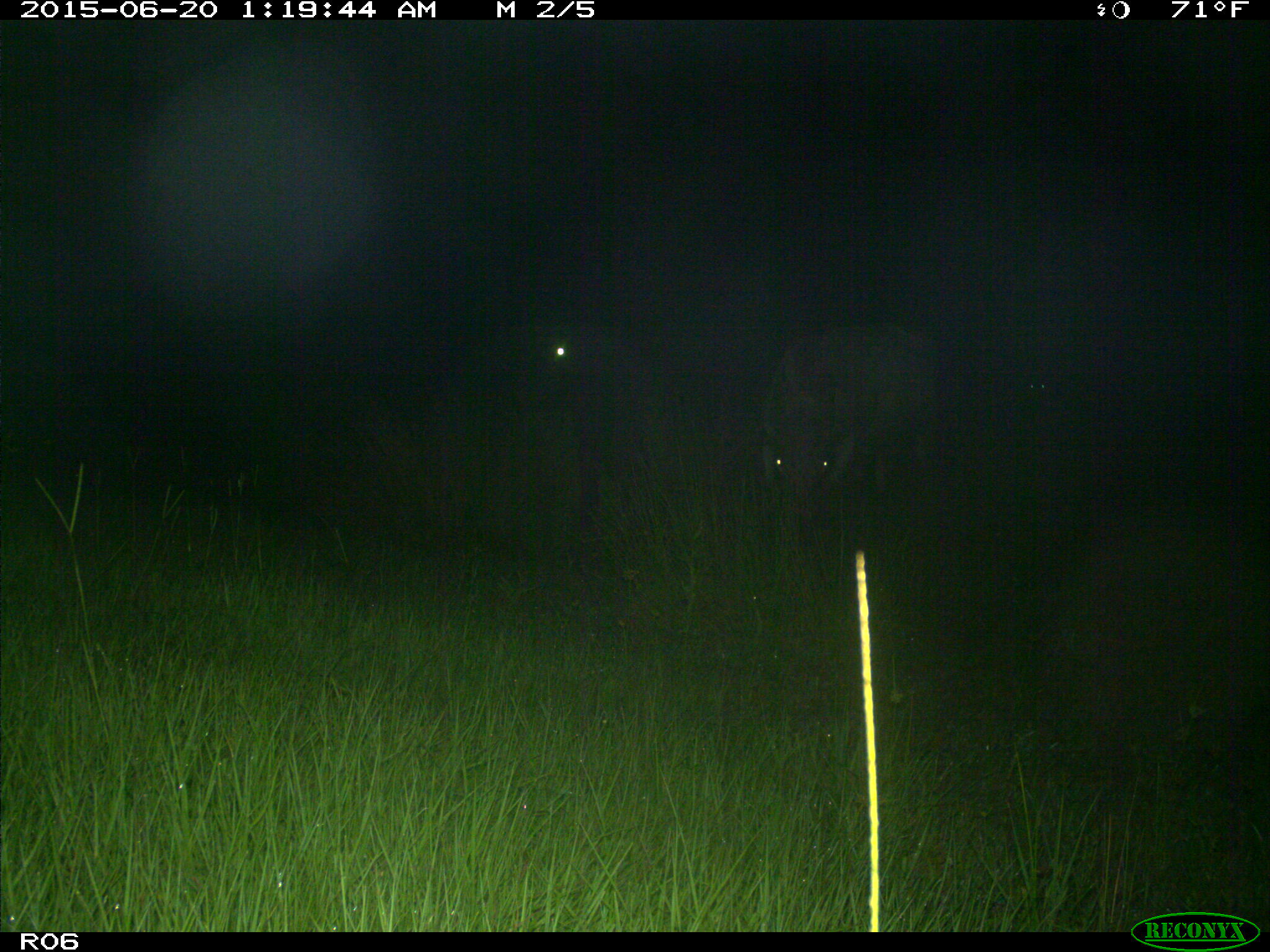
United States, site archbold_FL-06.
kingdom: Animalia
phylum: Chordata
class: Mammalia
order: Artiodactyla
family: Bovidae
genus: Bos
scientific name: Bos taurus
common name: domestic cow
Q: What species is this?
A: Bos taurus (domestic cow).